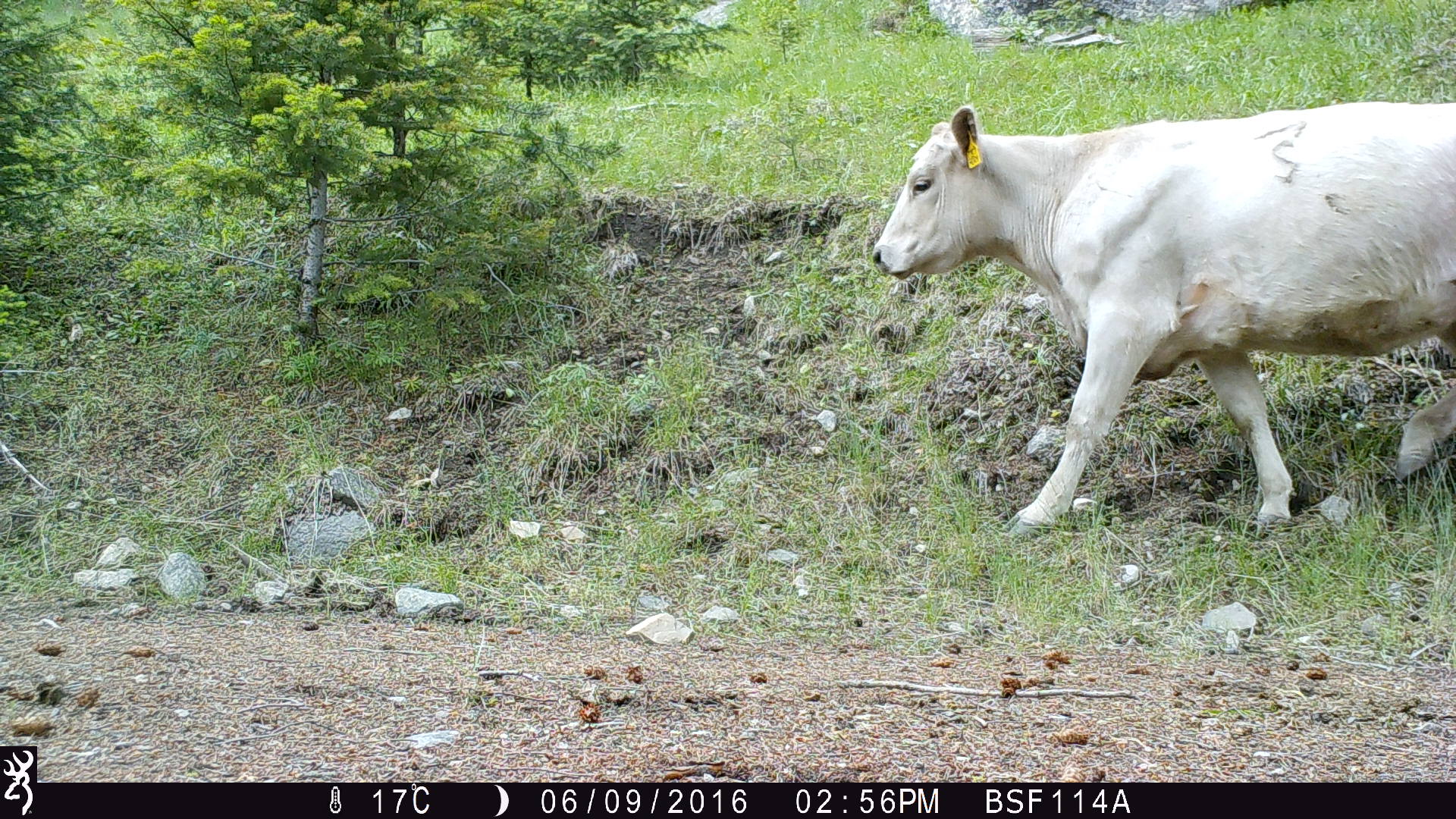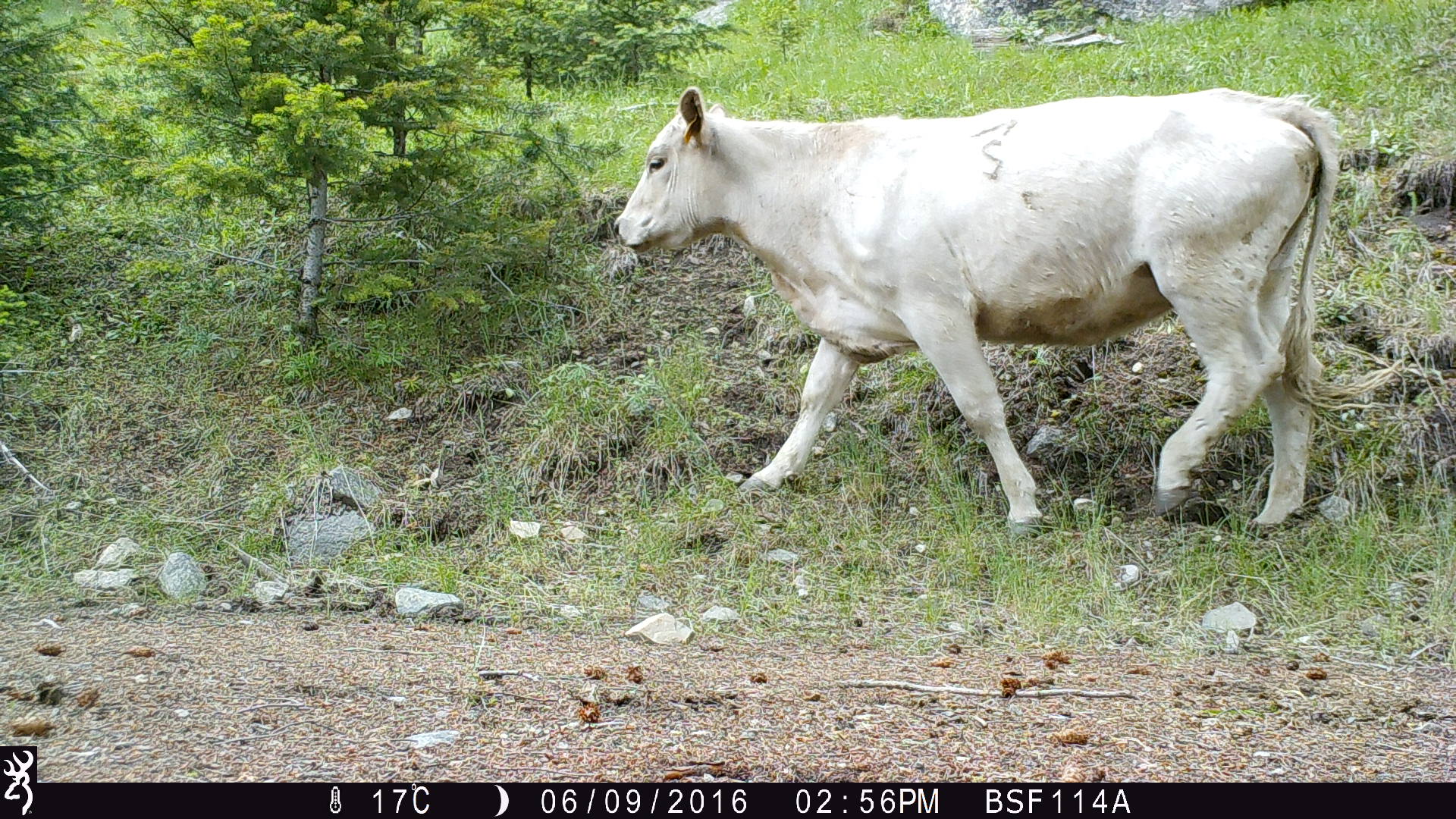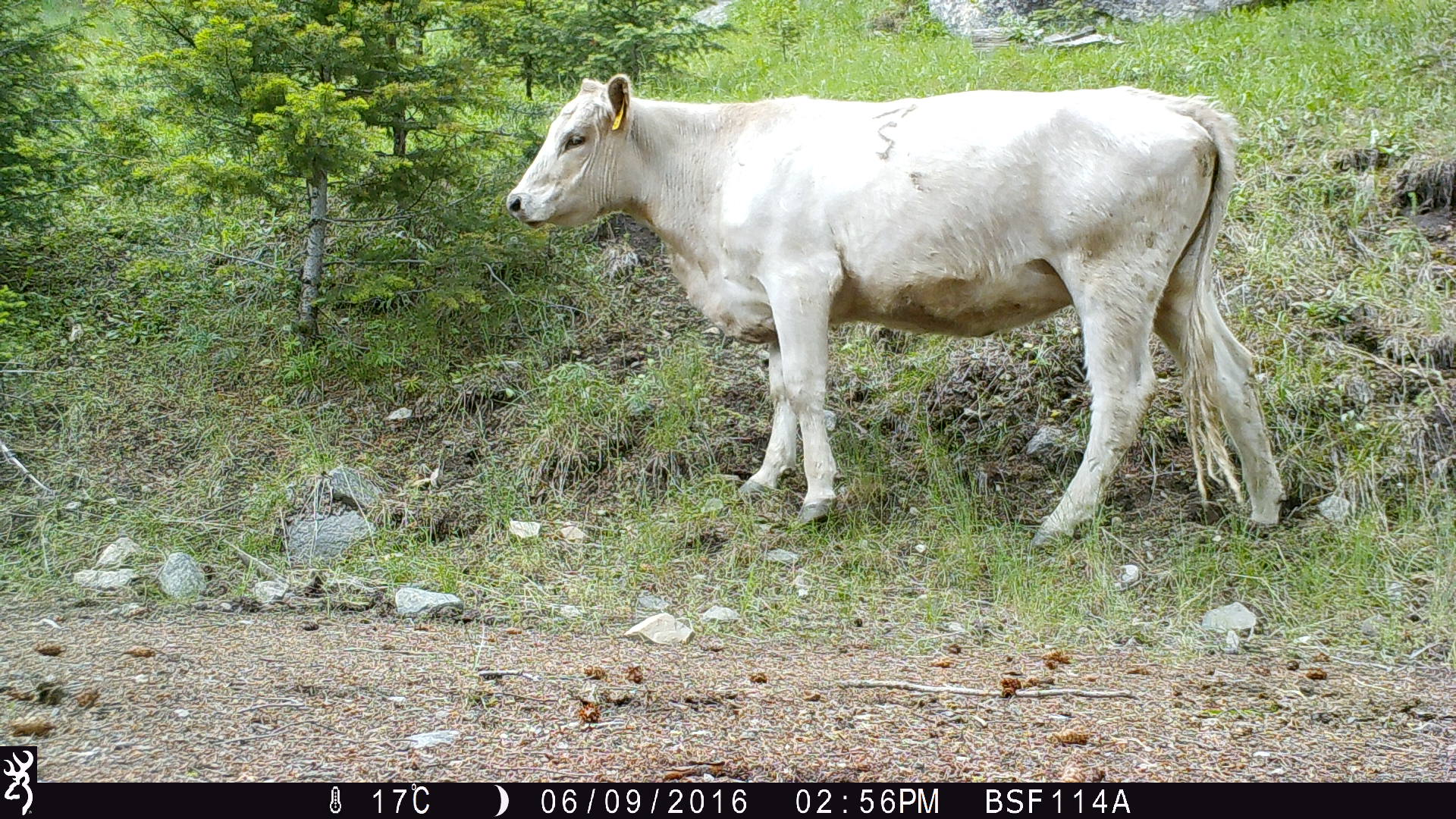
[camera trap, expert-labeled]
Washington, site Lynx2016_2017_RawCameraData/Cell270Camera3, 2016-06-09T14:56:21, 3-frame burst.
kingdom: Animalia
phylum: Chordata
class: Mammalia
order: Artiodactyla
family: Bovidae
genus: Bos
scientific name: Bos taurus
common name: domestic cattle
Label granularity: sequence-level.